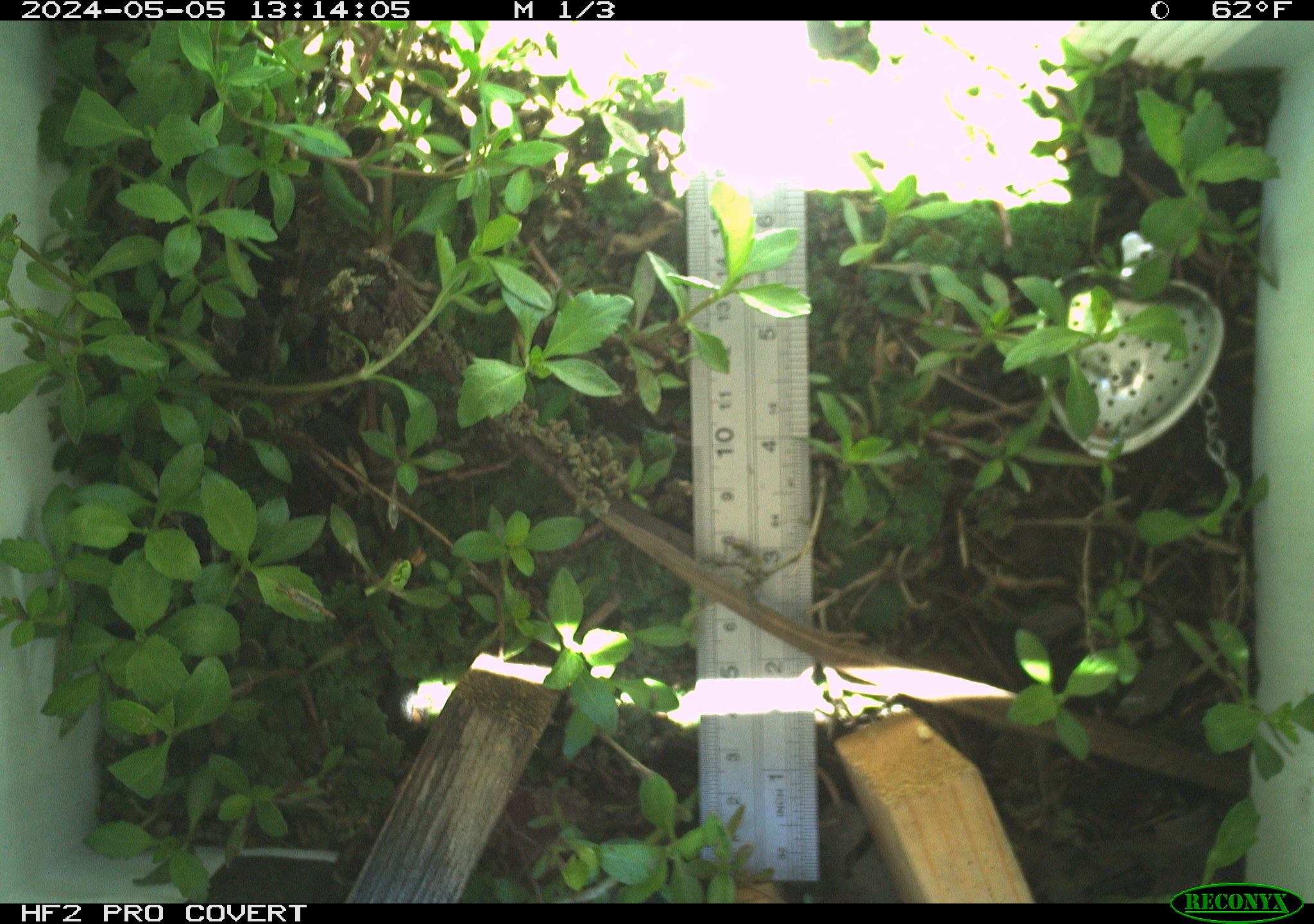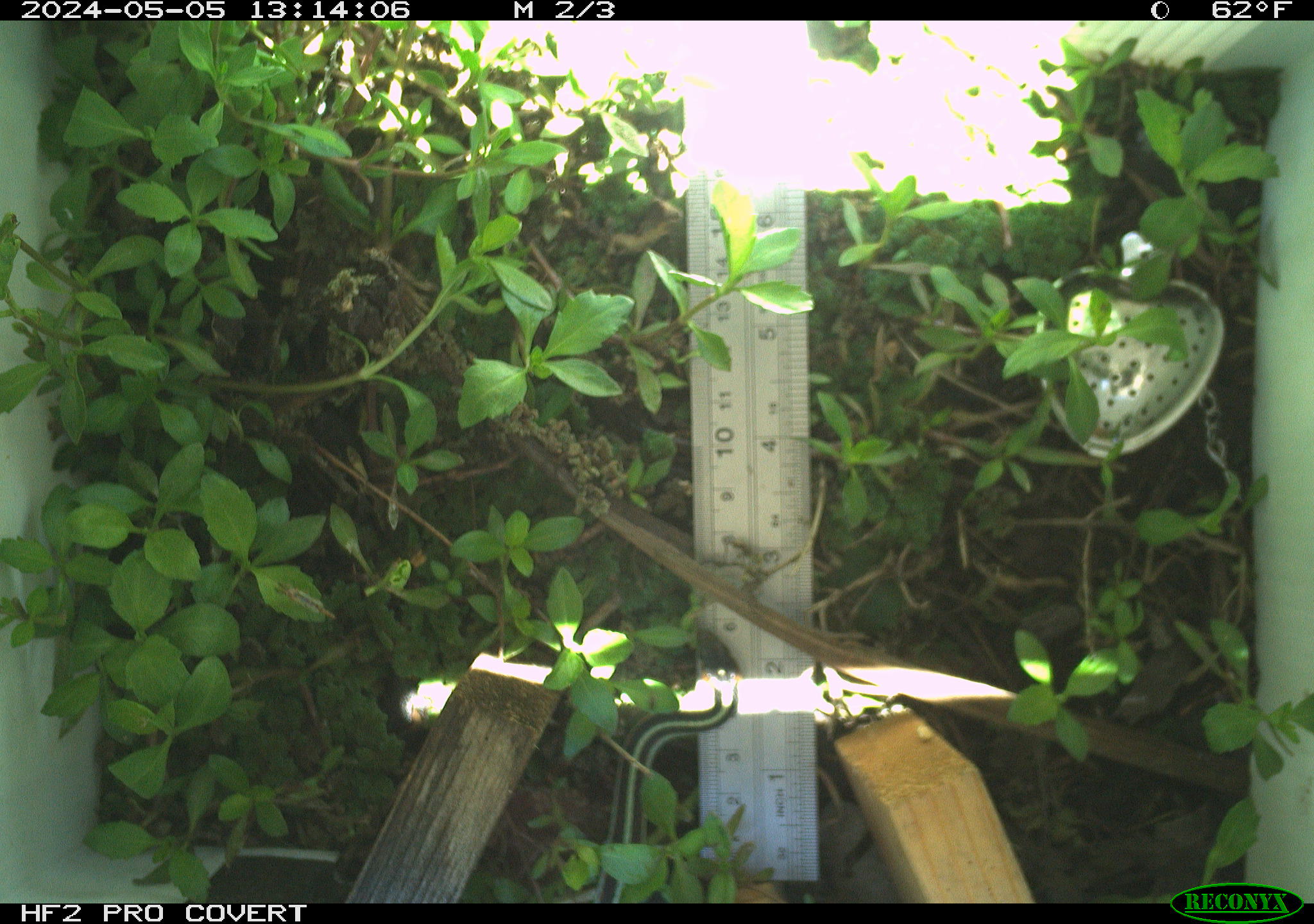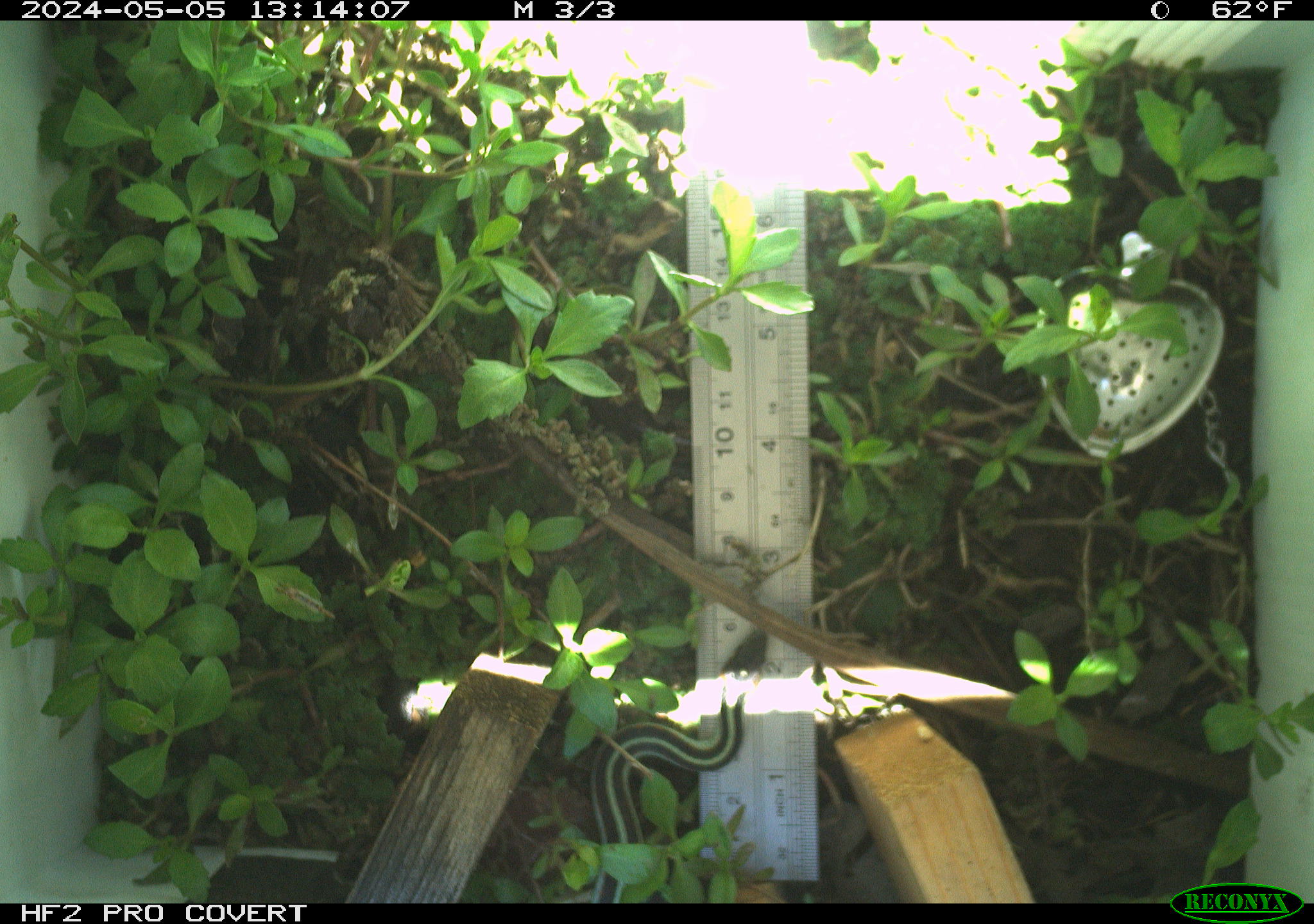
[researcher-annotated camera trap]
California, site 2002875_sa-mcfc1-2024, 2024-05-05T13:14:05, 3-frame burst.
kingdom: Animalia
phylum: Chordata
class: Reptilia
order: Squamata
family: Colubridae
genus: Thamnophis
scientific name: Thamnophis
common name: american gartersnakes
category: thamnophis species